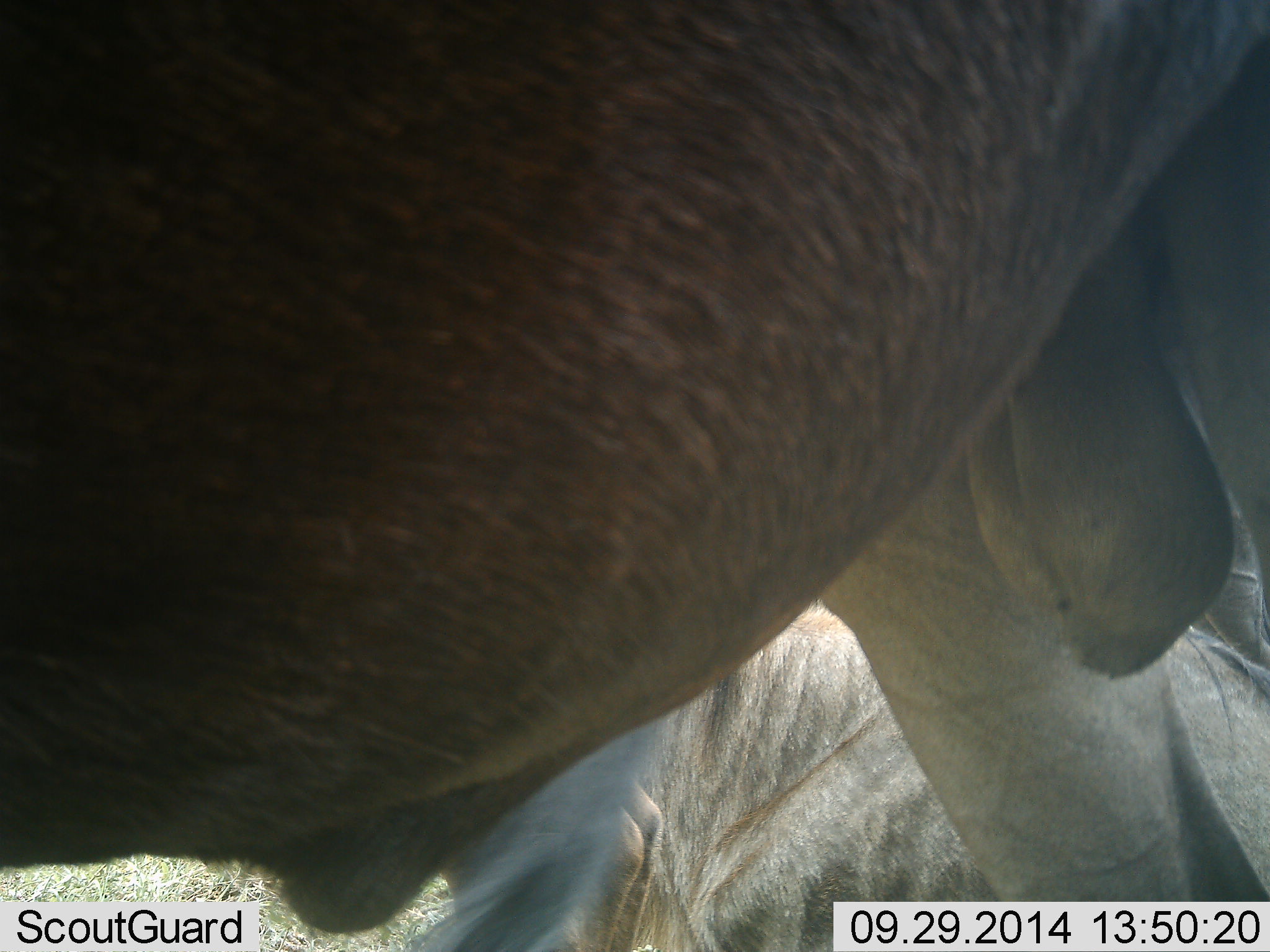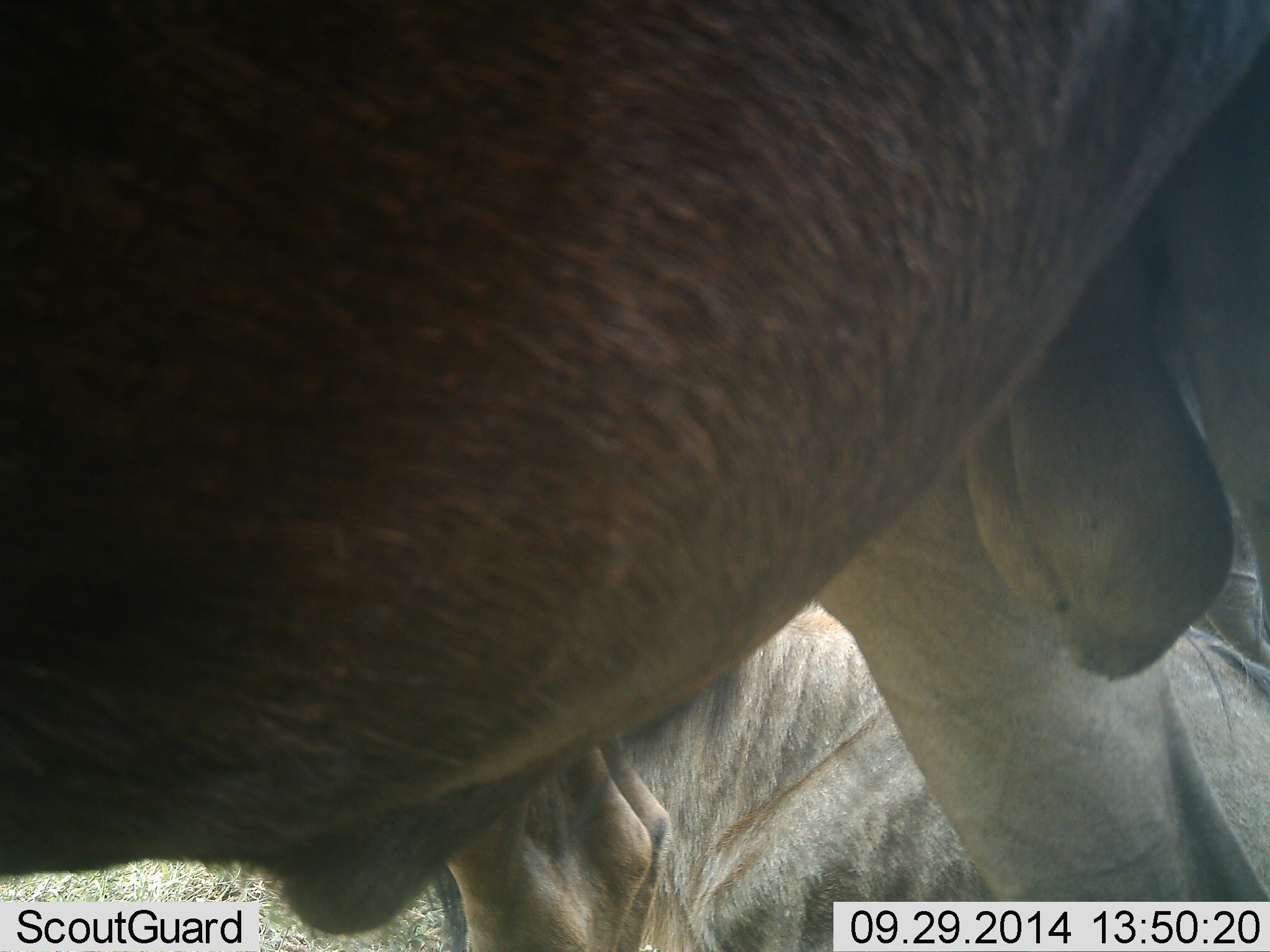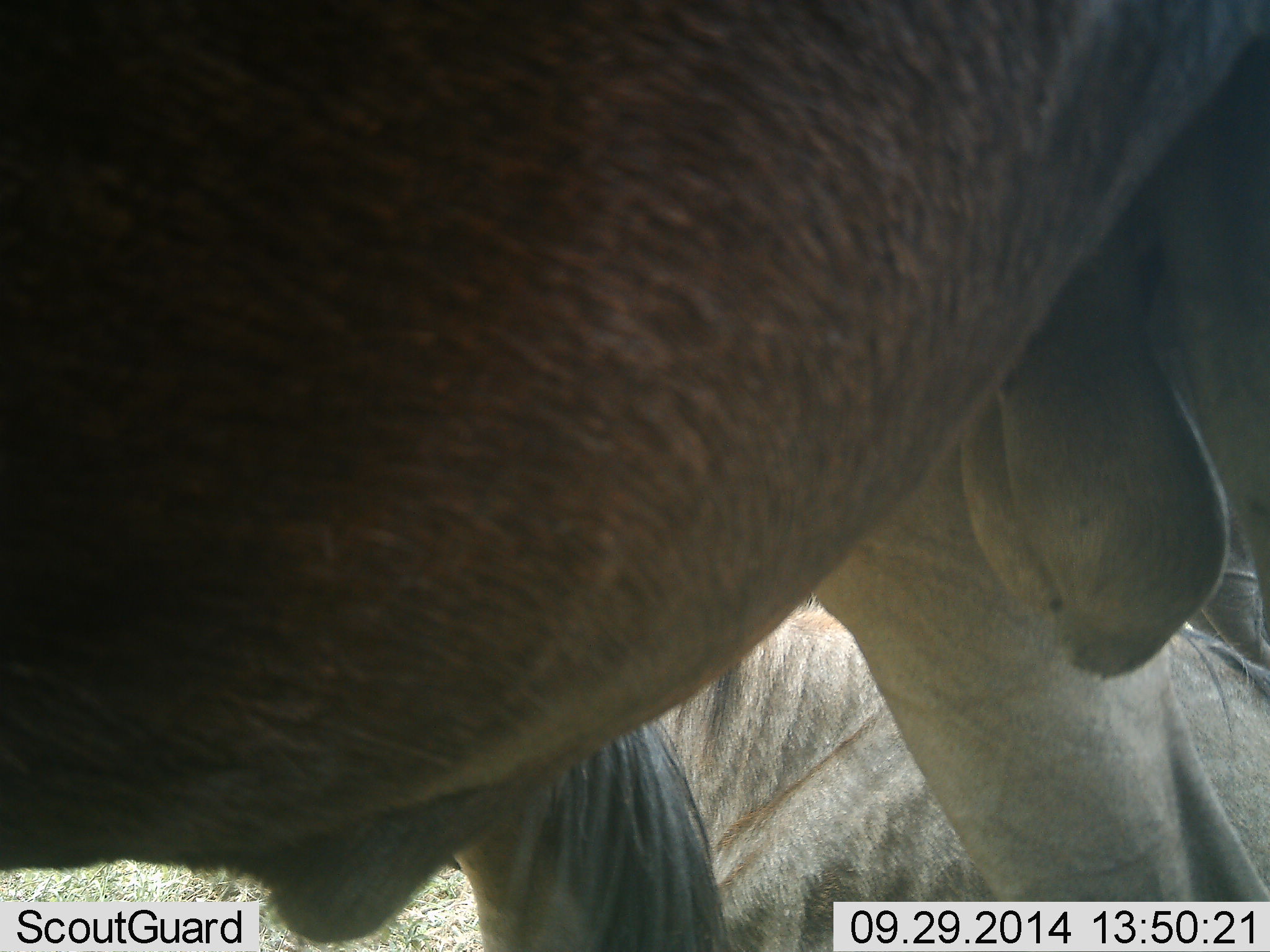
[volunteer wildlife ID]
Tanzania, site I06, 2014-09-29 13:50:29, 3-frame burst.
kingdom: Animalia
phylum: Chordata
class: Mammalia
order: Artiodactyla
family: Bovidae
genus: Connochaetes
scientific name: Connochaetes taurinus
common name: blue wildebeest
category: wildebeest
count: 3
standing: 90%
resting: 80%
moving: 0%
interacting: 0%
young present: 0%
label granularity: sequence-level